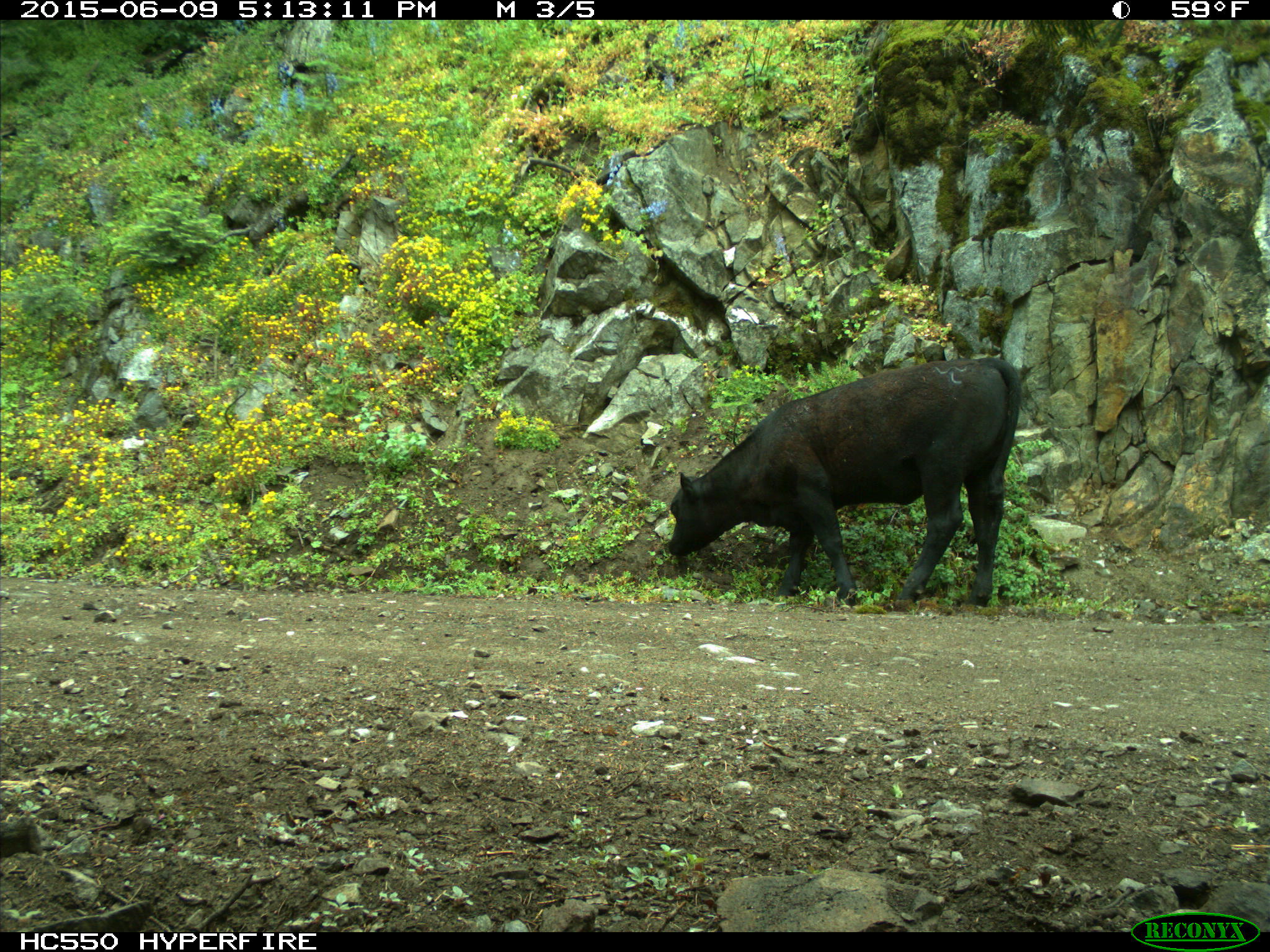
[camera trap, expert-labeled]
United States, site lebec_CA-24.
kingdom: Animalia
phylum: Chordata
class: Mammalia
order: Artiodactyla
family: Bovidae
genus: Bos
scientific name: Bos taurus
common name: domestic cow